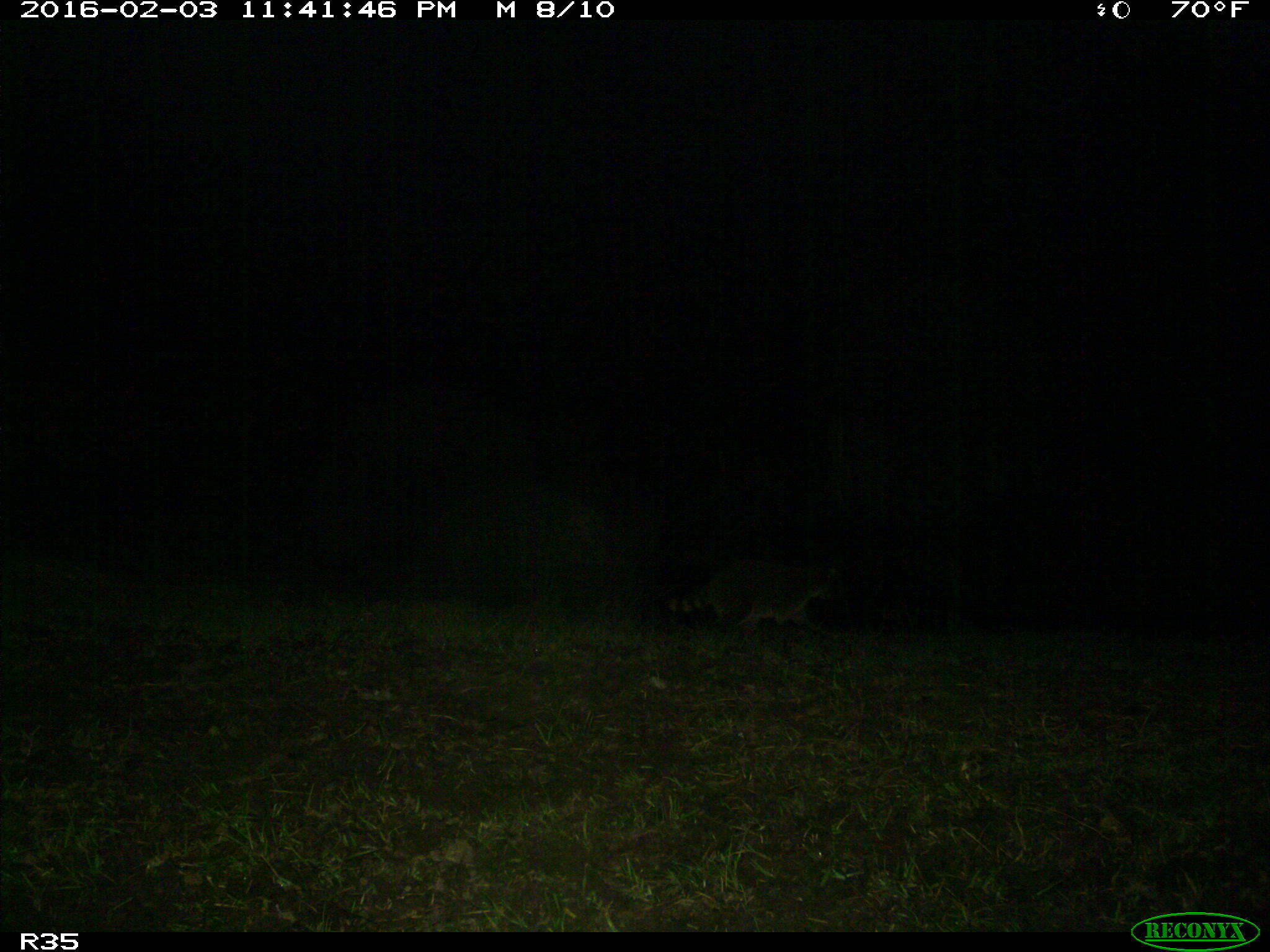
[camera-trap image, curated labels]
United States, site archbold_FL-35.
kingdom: Animalia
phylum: Chordata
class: Mammalia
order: Carnivora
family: Procyonidae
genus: Procyon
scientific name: Procyon lotor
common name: common raccoon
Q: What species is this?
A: Procyon lotor (common raccoon).